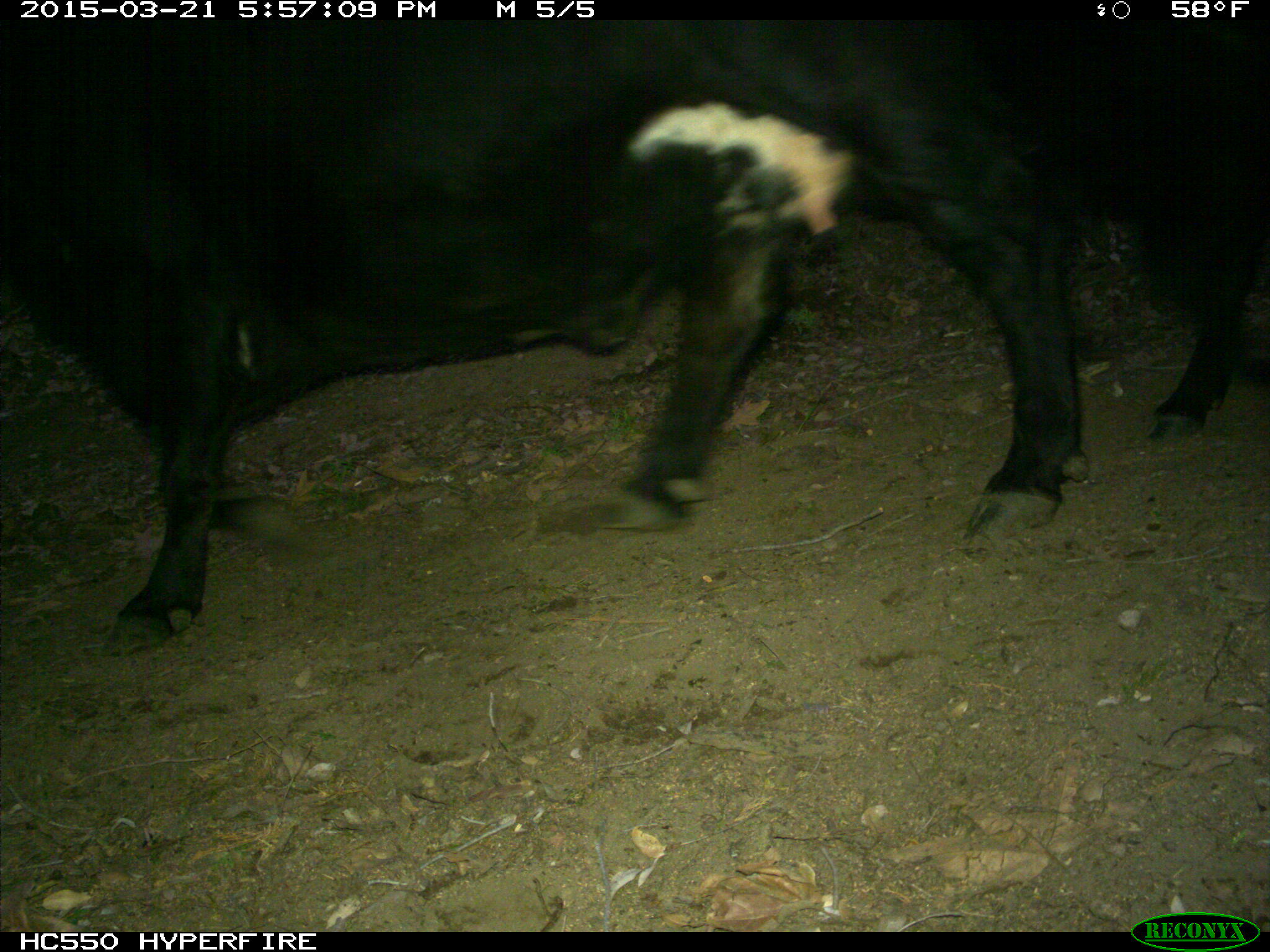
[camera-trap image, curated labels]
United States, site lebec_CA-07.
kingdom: Animalia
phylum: Chordata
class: Mammalia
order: Artiodactyla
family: Bovidae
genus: Bos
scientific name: Bos taurus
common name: domestic cow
Bos taurus (domestic cow).